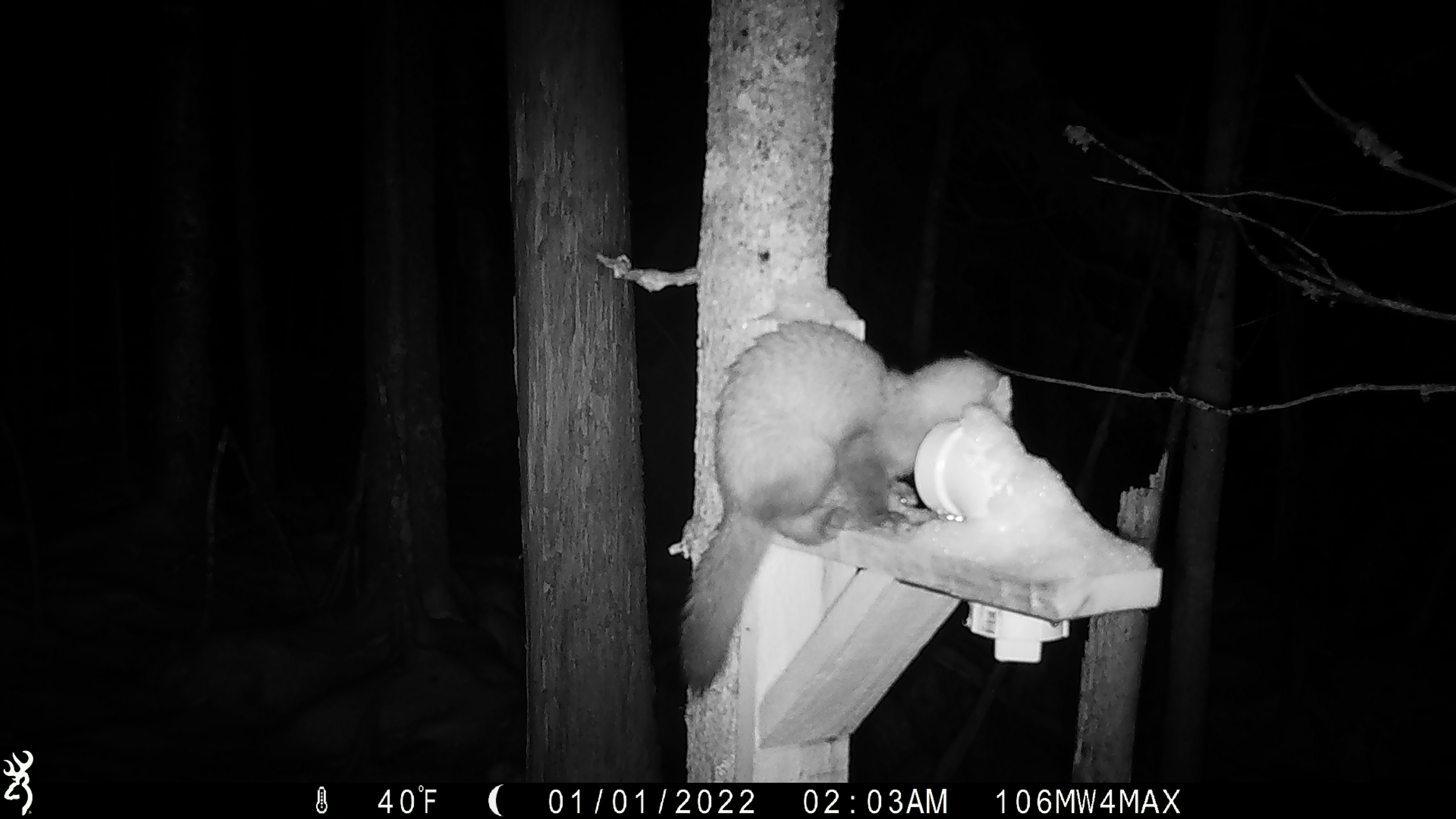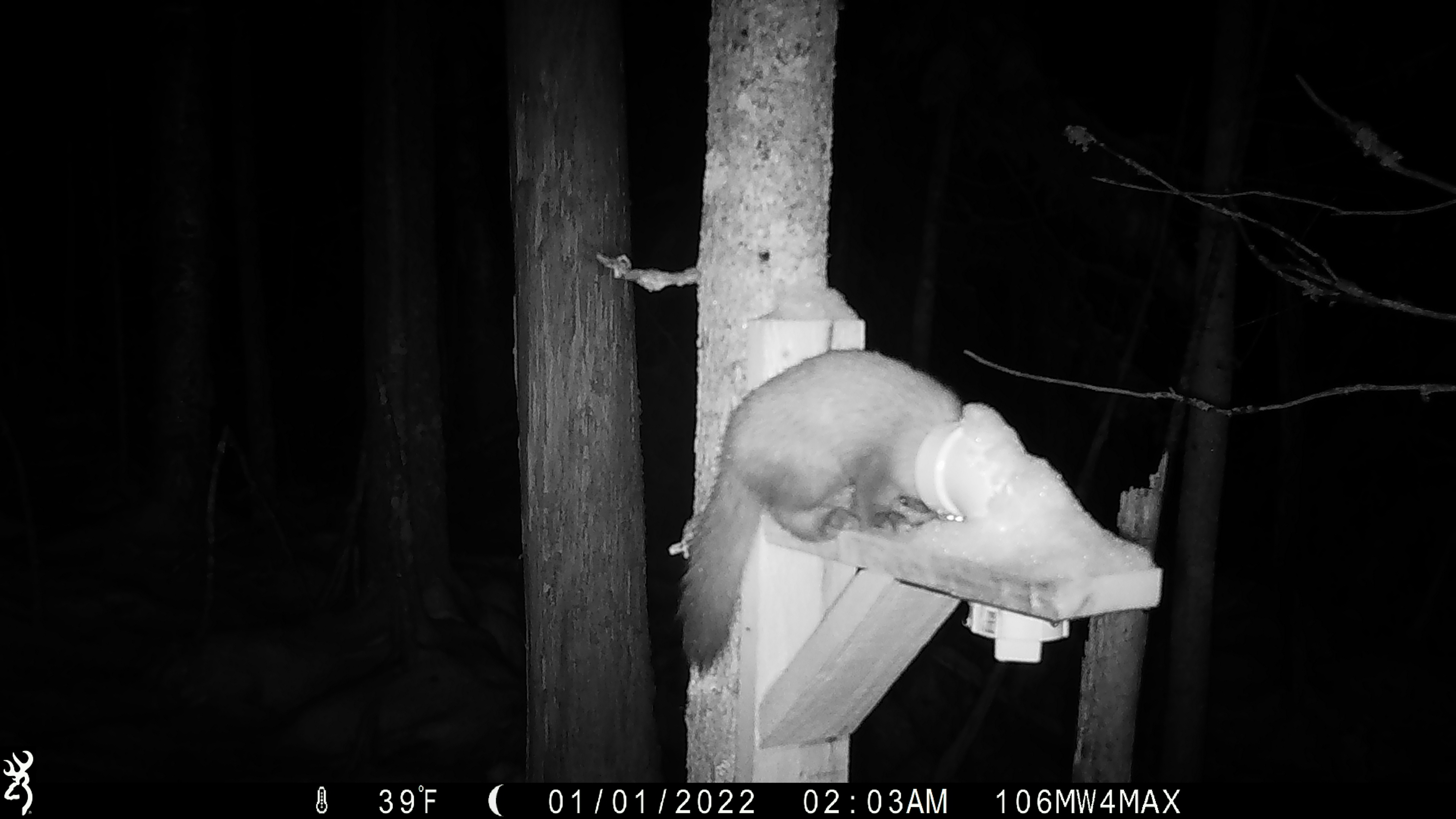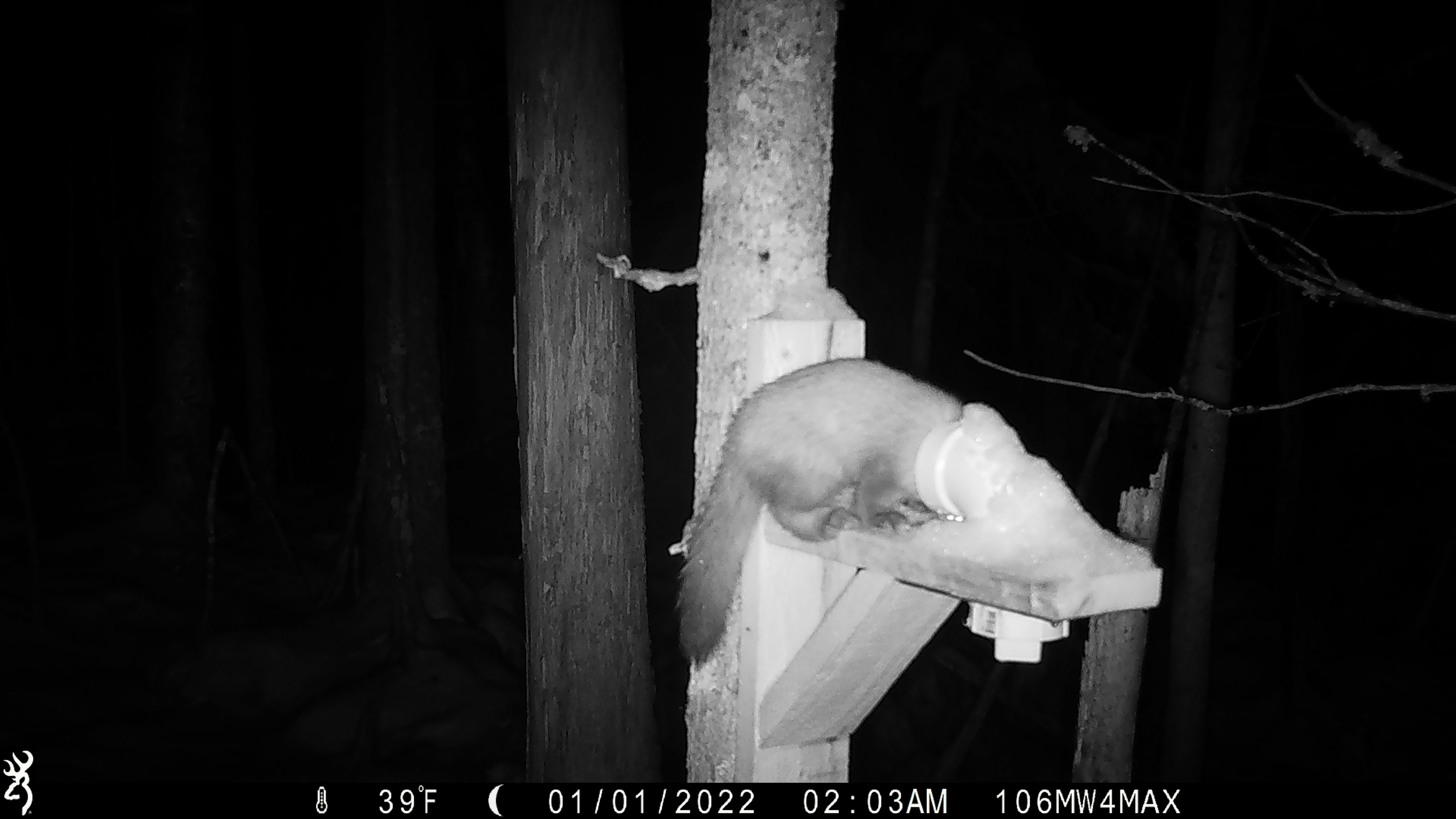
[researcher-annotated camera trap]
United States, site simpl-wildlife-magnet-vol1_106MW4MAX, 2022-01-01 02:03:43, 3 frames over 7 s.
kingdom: Animalia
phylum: Chordata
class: Mammalia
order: Carnivora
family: Mustelidae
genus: Martes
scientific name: Martes americana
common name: american marten